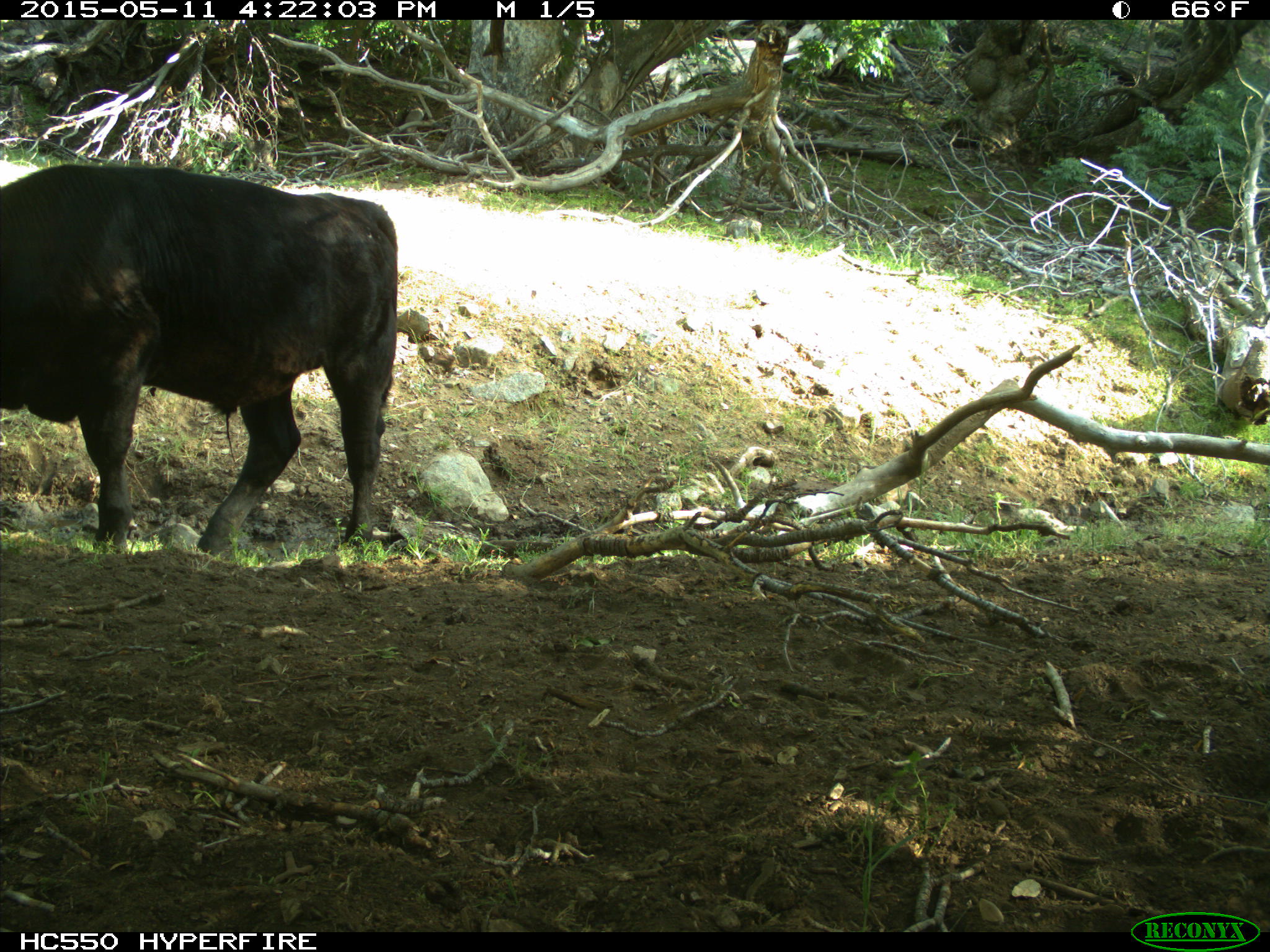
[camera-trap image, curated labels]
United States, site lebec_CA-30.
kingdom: Animalia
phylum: Chordata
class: Mammalia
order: Artiodactyla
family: Bovidae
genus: Bos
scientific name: Bos taurus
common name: domestic cow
Bos taurus (domestic cow).